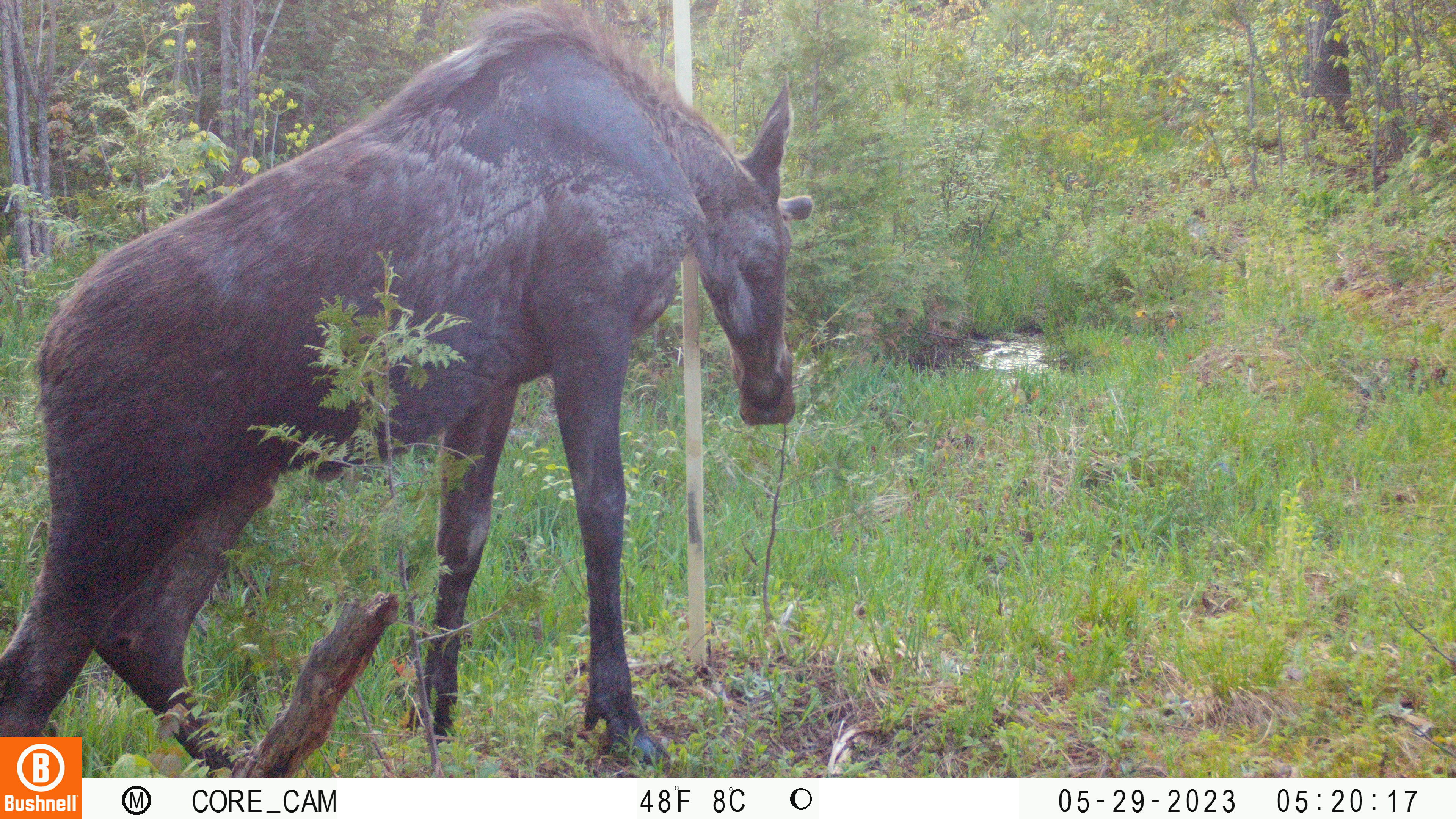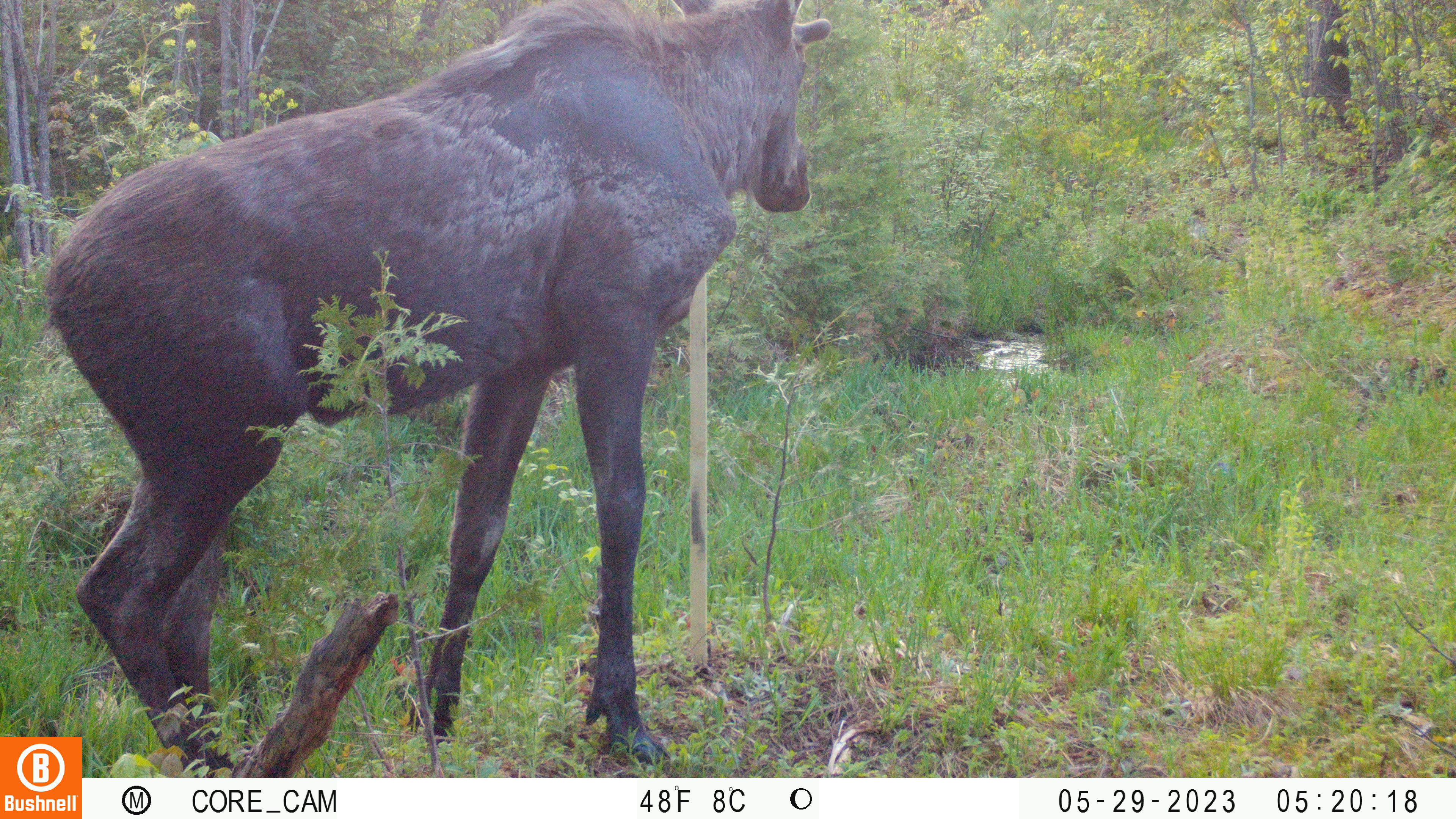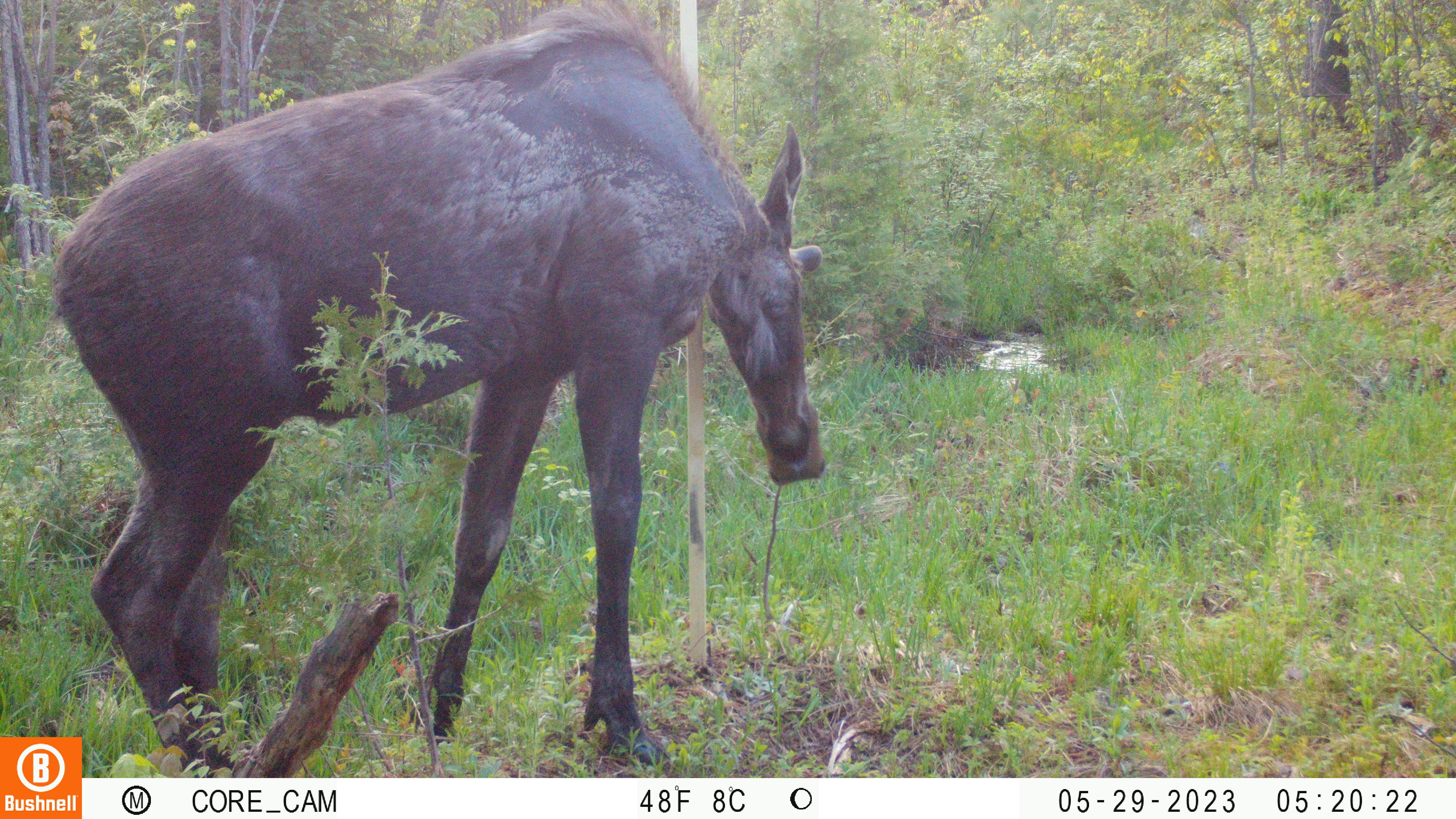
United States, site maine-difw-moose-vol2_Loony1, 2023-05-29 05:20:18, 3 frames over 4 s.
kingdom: Animalia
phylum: Chordata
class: Mammalia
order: Artiodactyla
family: Cervidae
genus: Alces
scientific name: Alces alces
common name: moose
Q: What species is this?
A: Moose (Alces alces).